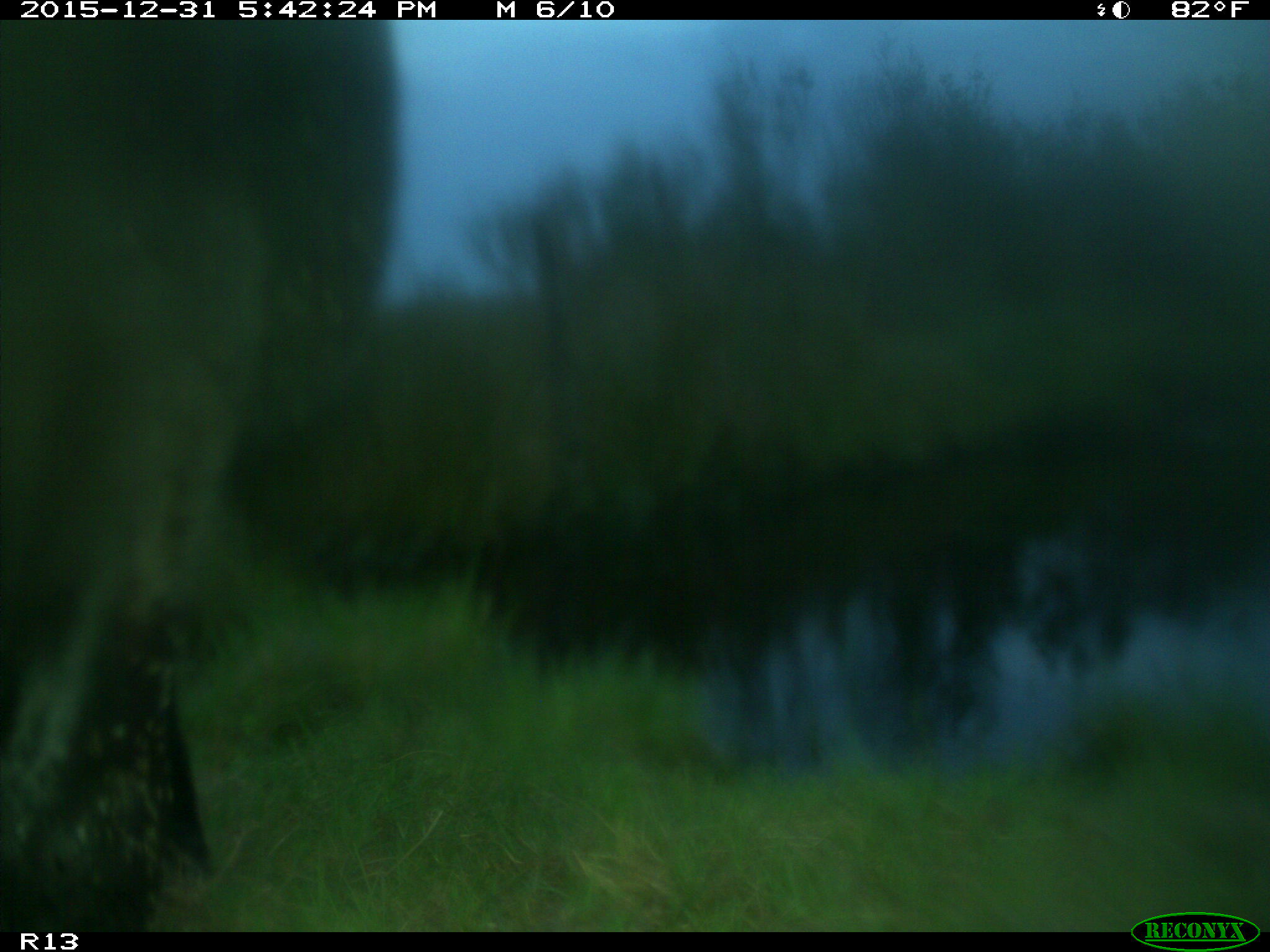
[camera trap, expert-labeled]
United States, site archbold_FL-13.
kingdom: Animalia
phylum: Chordata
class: Mammalia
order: Artiodactyla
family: Bovidae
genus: Bos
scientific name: Bos taurus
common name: domestic cow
Bos taurus (domestic cow).